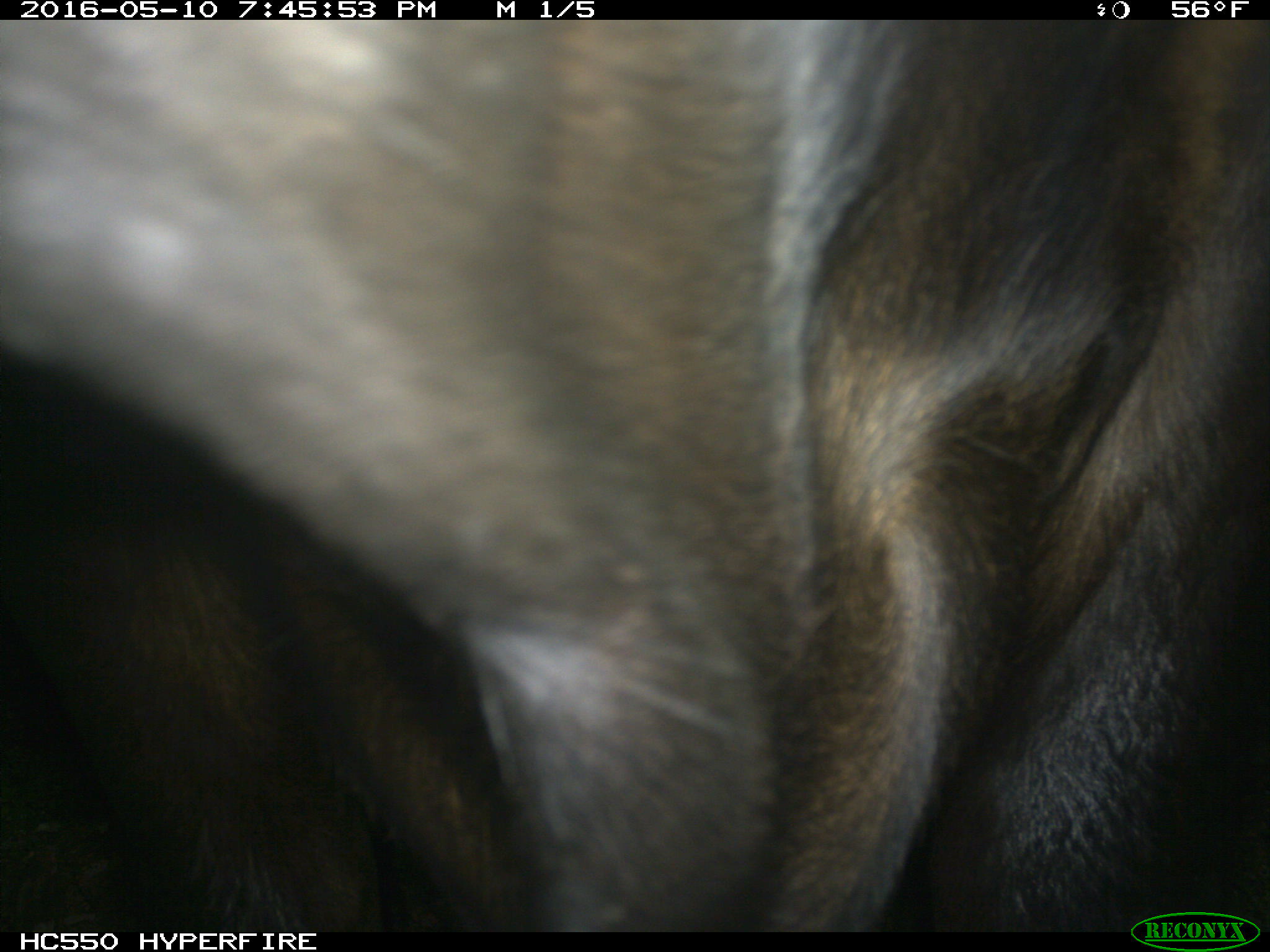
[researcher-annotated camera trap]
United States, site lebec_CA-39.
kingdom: Animalia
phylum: Chordata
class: Mammalia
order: Artiodactyla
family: Bovidae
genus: Bos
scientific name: Bos taurus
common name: domestic cow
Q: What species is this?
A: Bos taurus (domestic cow).